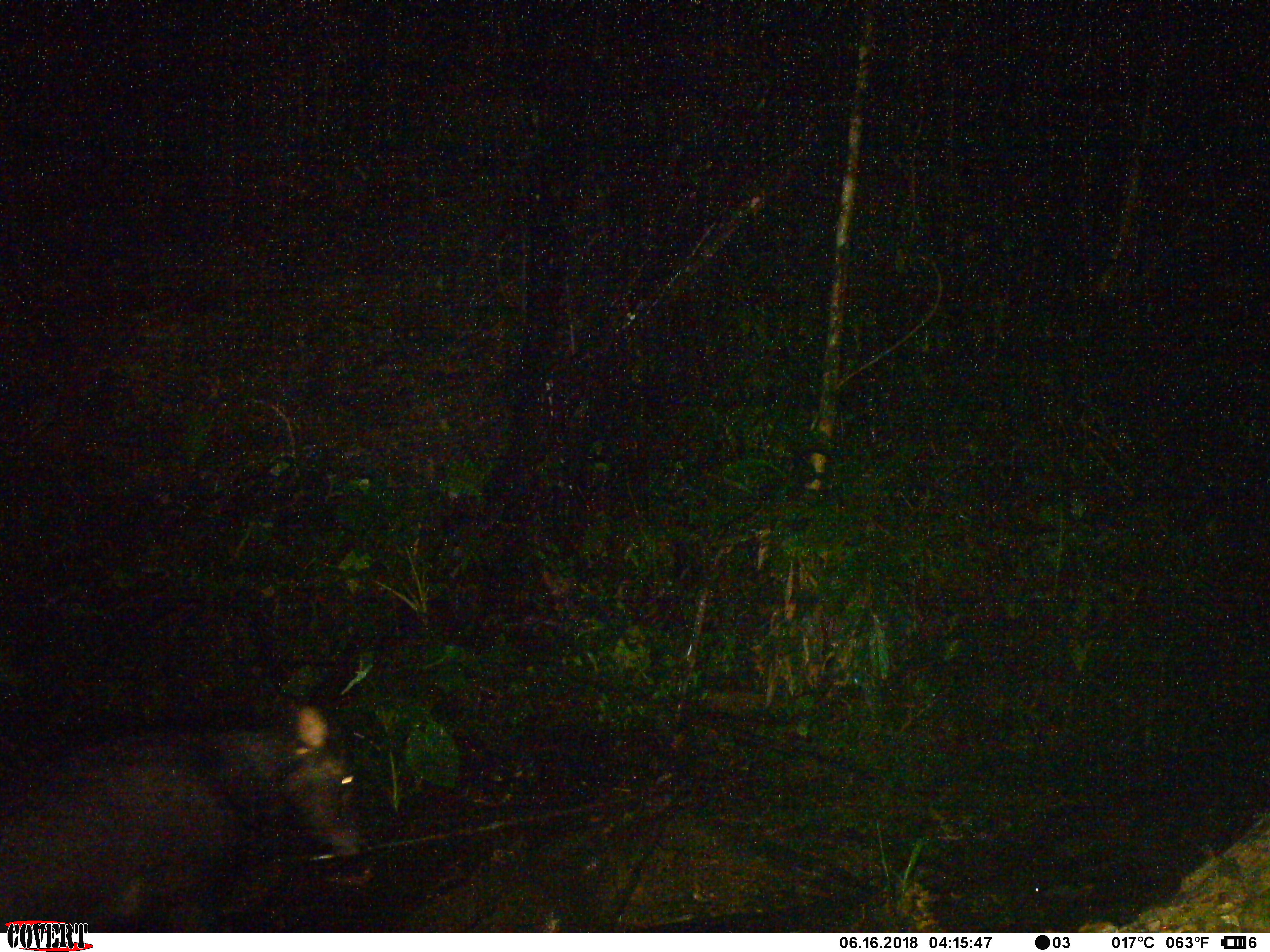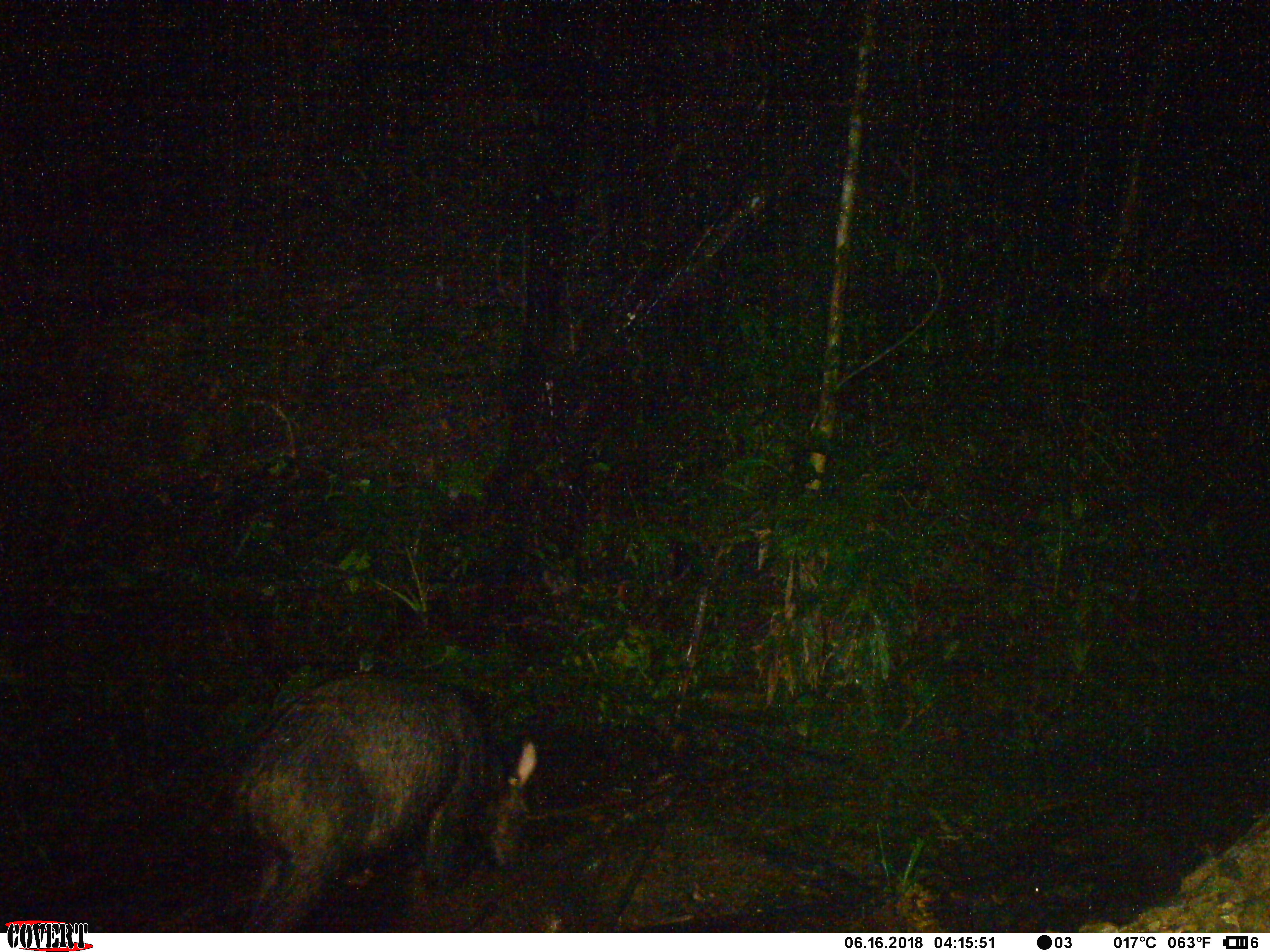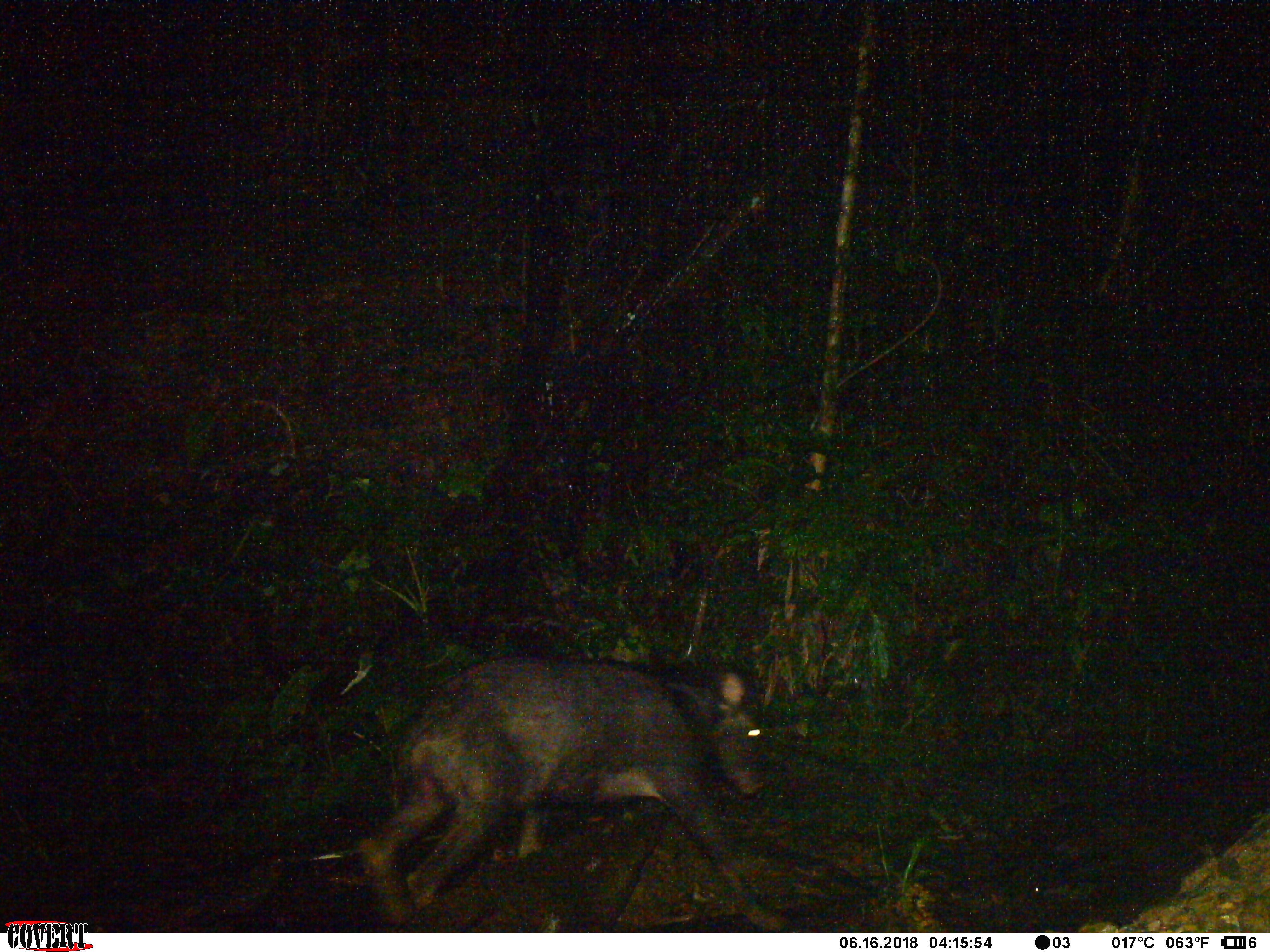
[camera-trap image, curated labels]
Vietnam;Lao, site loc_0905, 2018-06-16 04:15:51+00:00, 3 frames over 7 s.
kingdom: Animalia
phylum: Chordata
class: Mammalia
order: Artiodactyla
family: Bovidae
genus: Capricornis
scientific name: Capricornis sumatraensis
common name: chinese serow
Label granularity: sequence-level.